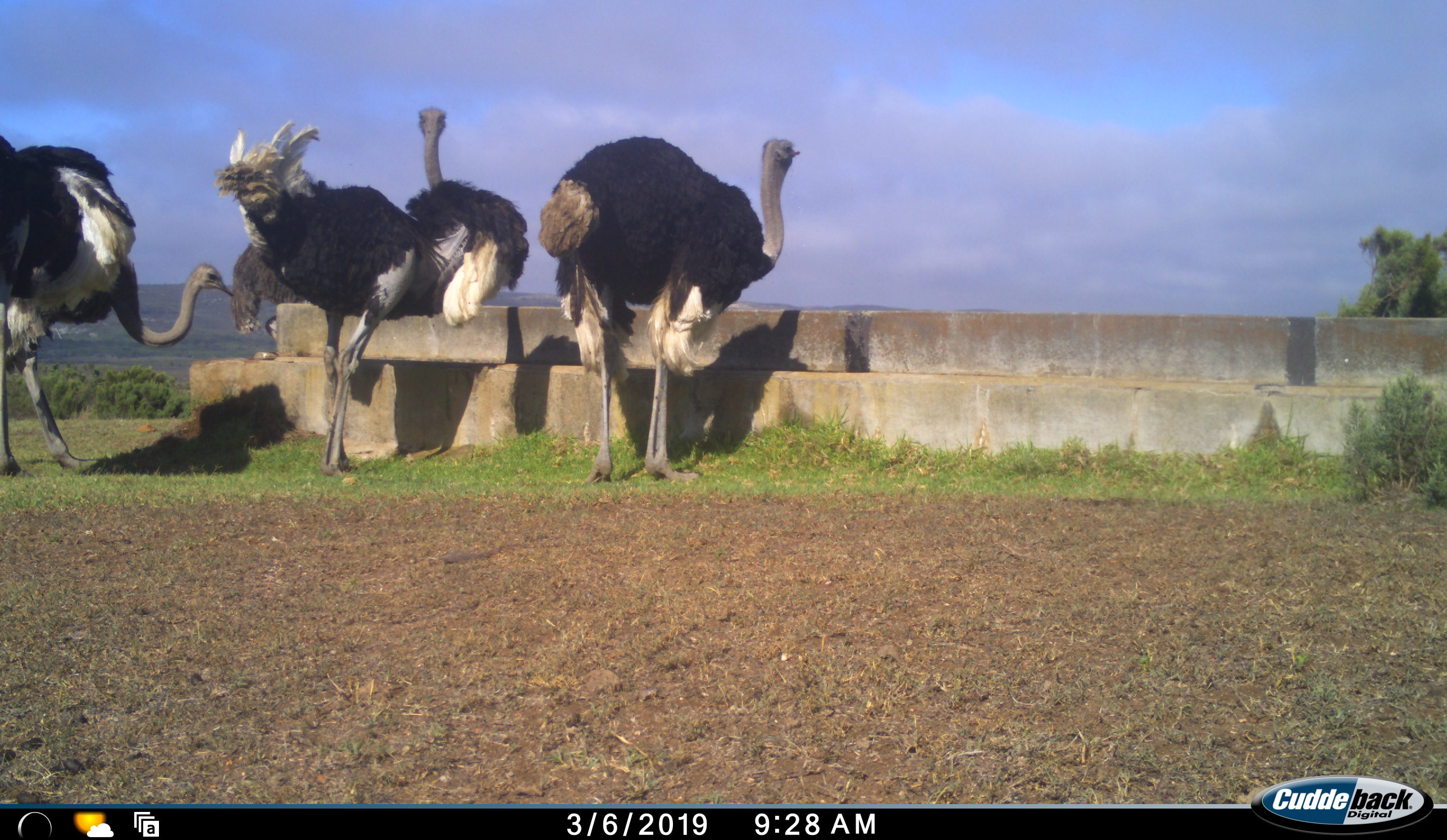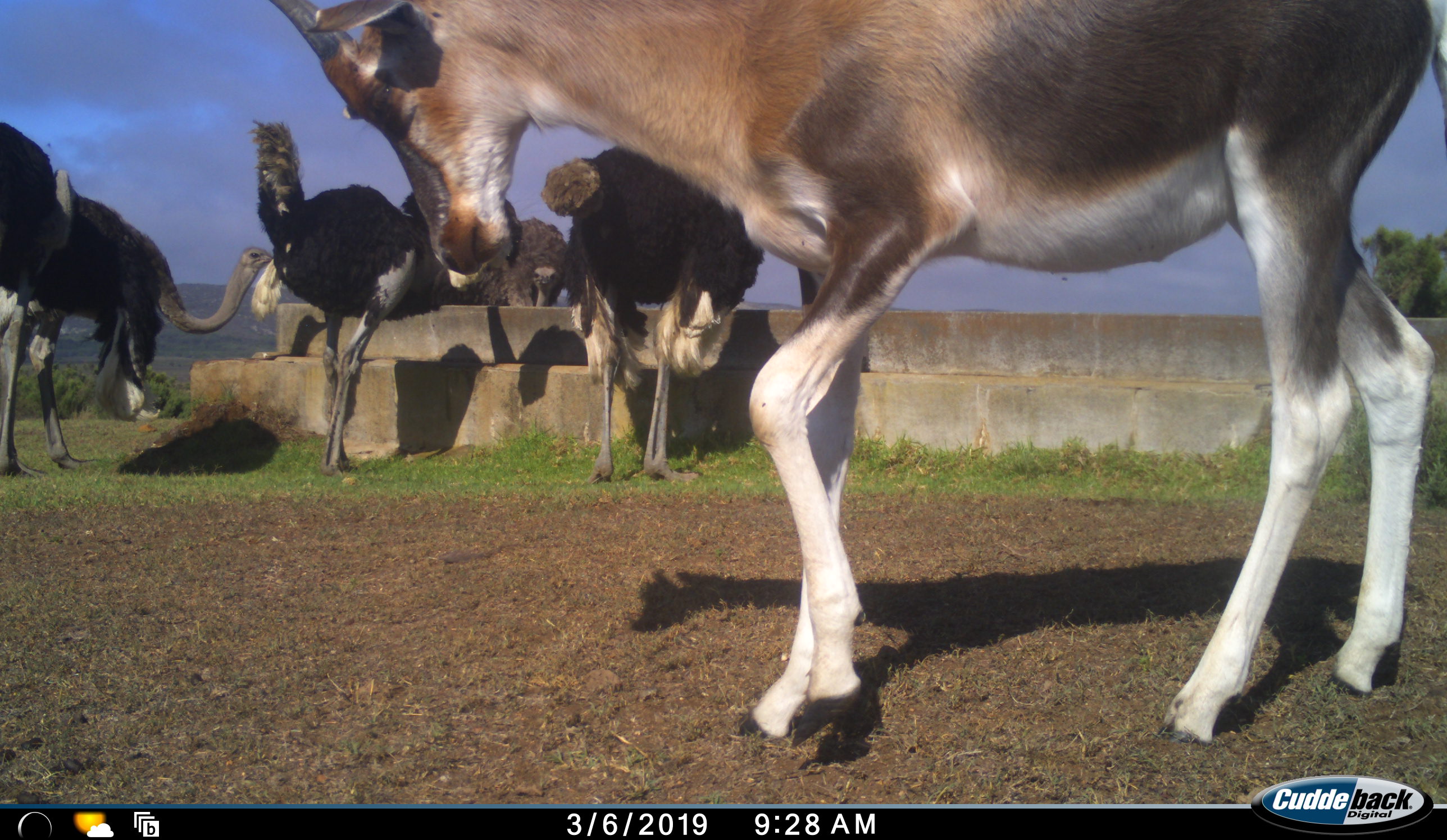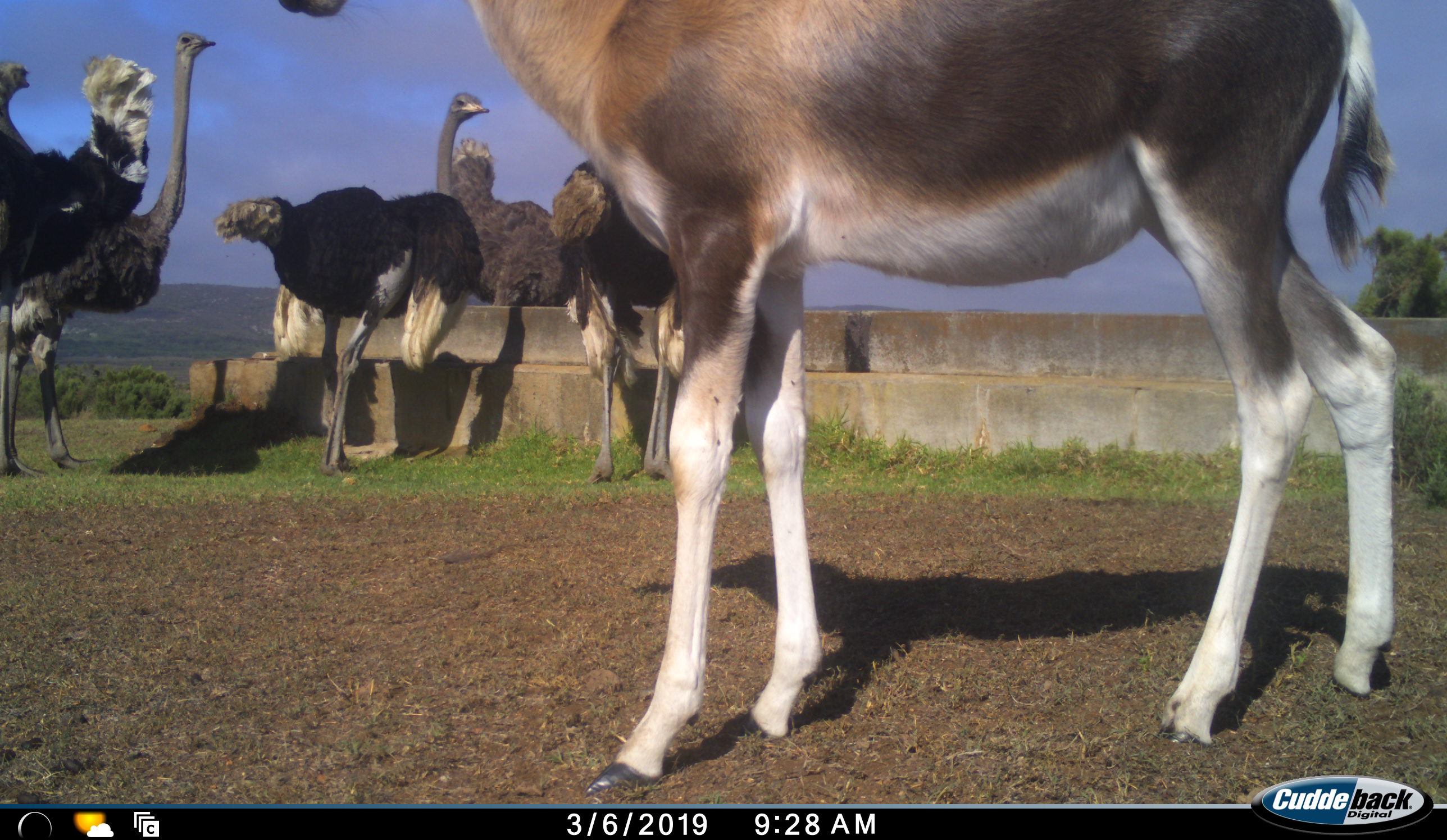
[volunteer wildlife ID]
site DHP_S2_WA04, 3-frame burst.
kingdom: Animalia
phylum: Chordata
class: Mammalia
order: Artiodactyla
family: Bovidae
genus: Damaliscus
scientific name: Damaliscus pygargus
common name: bontebok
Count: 1.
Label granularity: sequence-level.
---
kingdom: Animalia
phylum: Chordata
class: Aves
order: Struthioniformes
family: Struthionidae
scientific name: Struthionidae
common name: ostrich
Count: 5.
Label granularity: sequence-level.